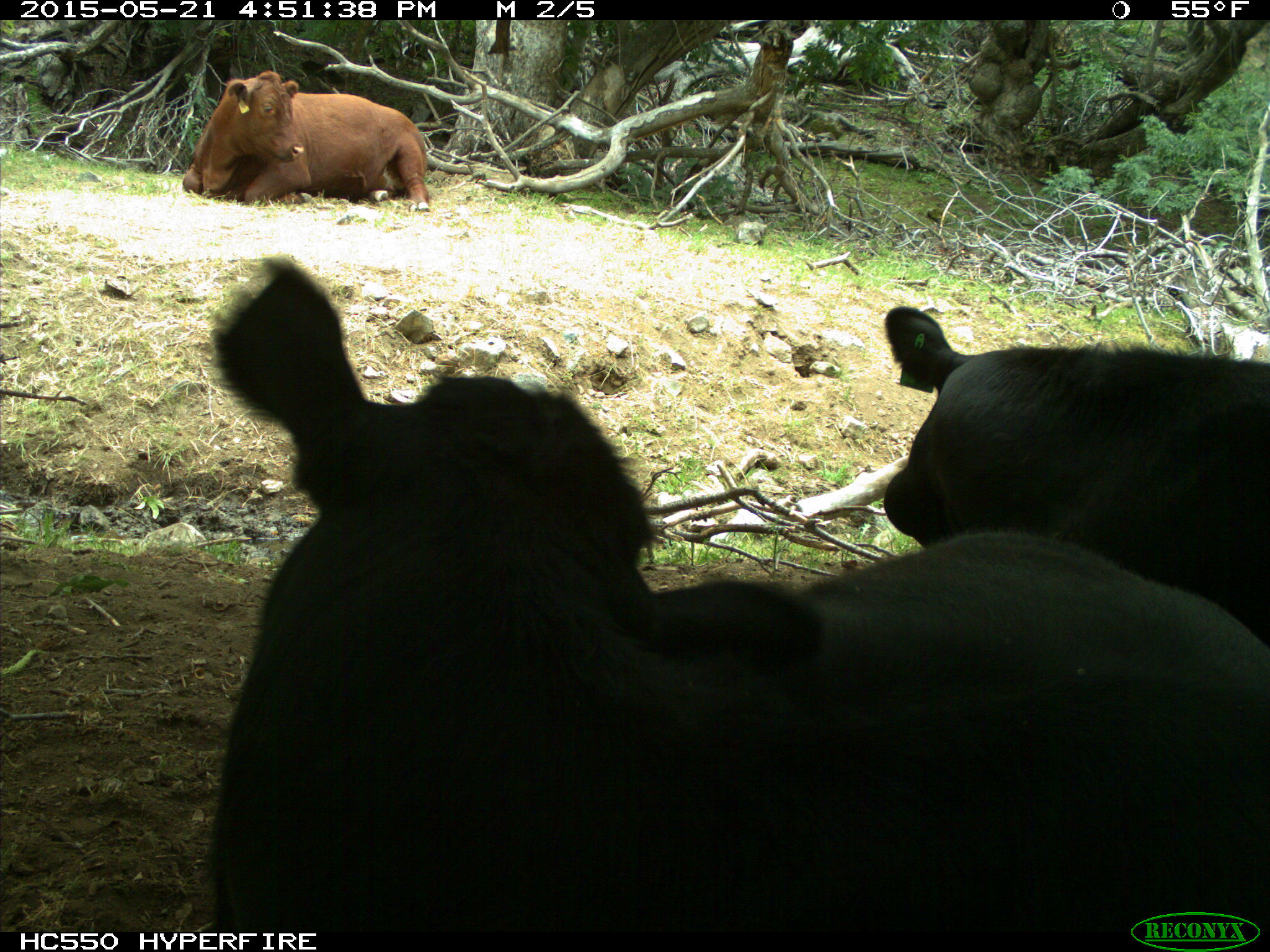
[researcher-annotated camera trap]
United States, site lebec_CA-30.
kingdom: Animalia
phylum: Chordata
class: Mammalia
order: Artiodactyla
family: Bovidae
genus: Bos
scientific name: Bos taurus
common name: domestic cow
Bos taurus (domestic cow).